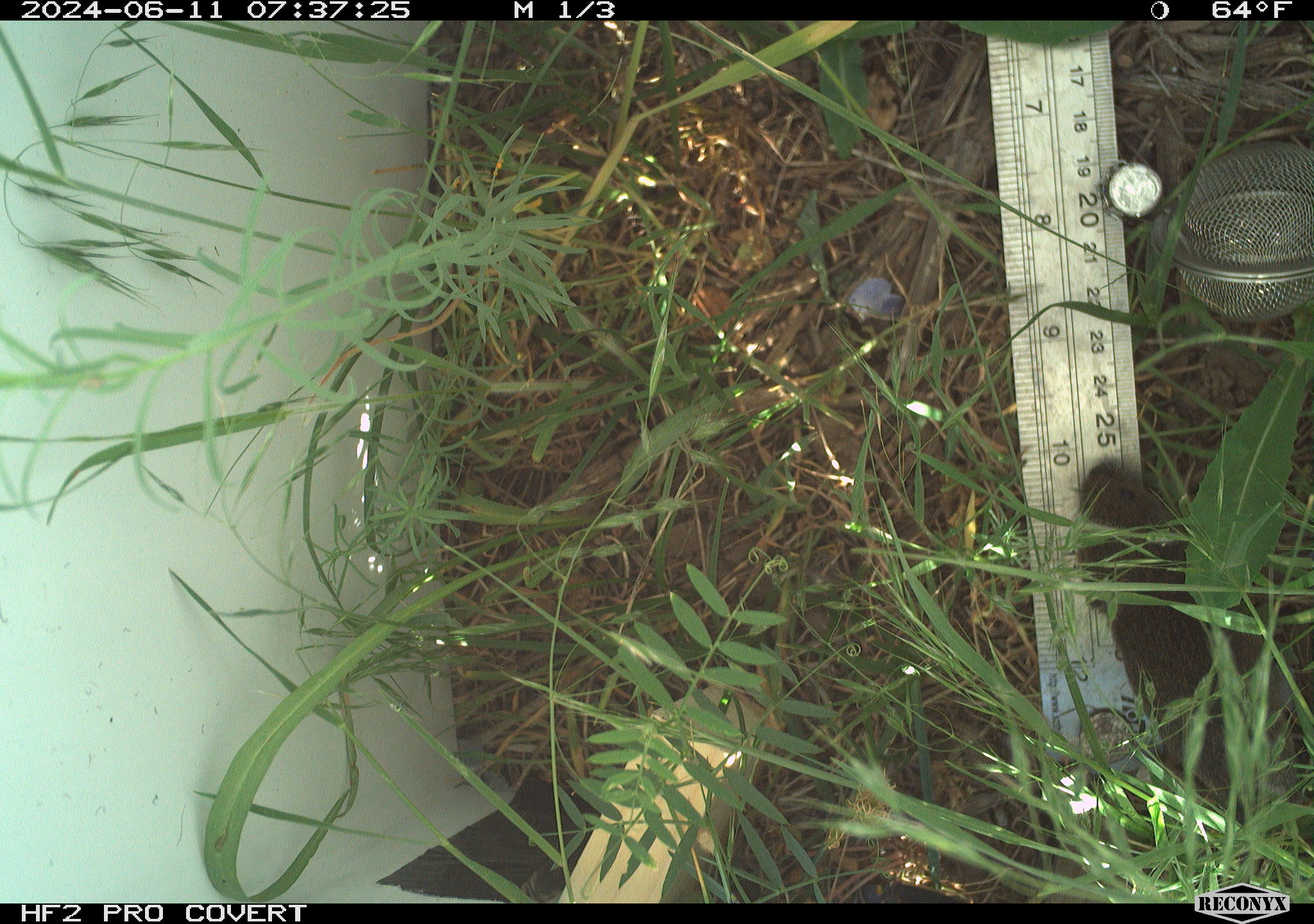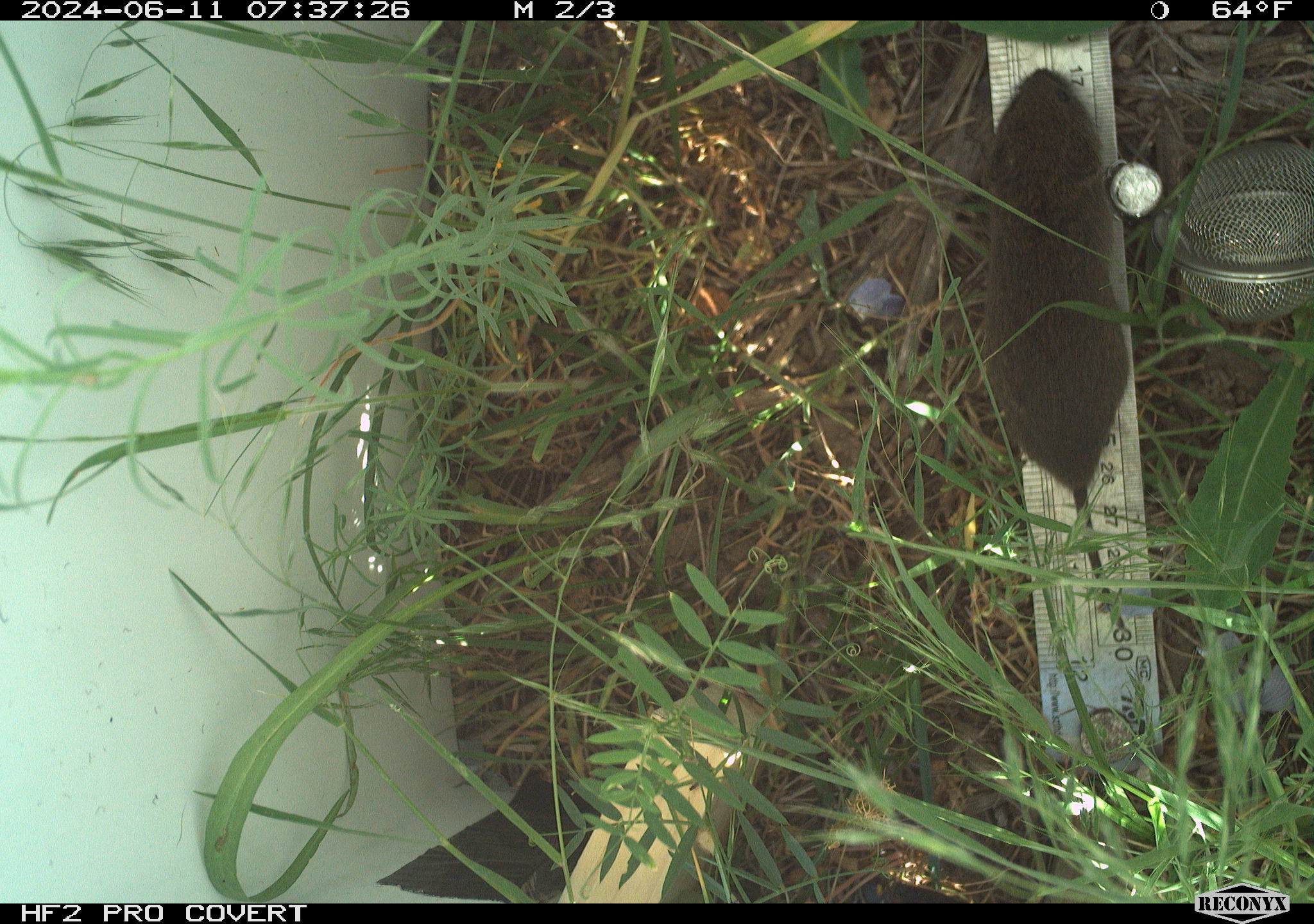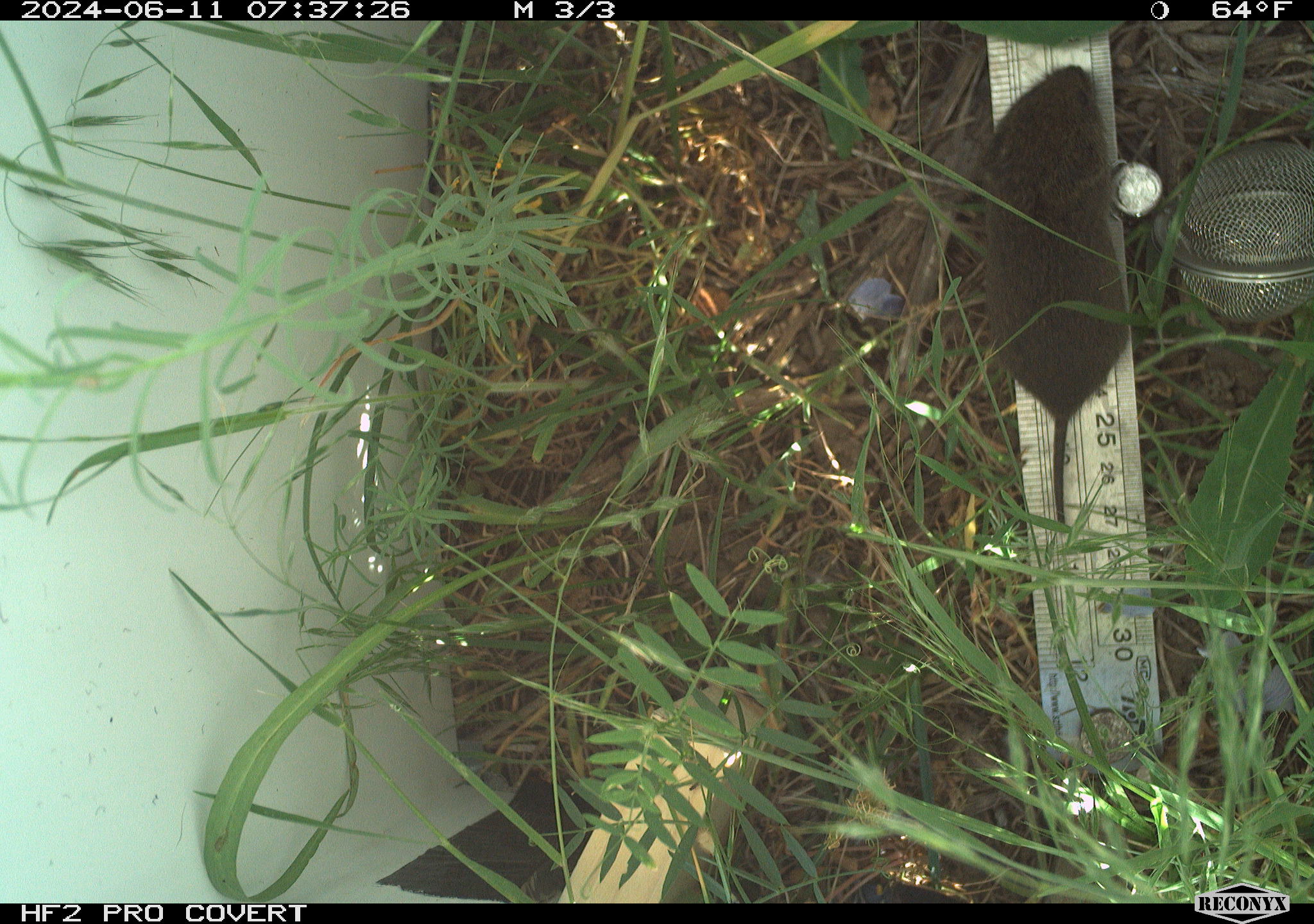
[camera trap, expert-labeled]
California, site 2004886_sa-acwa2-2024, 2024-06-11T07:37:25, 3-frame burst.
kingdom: Animalia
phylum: Chordata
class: Mammalia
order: Rodentia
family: Cricetidae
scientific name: Cricetidae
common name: hamsters, voles, lemmings, and allies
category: cricetidae family